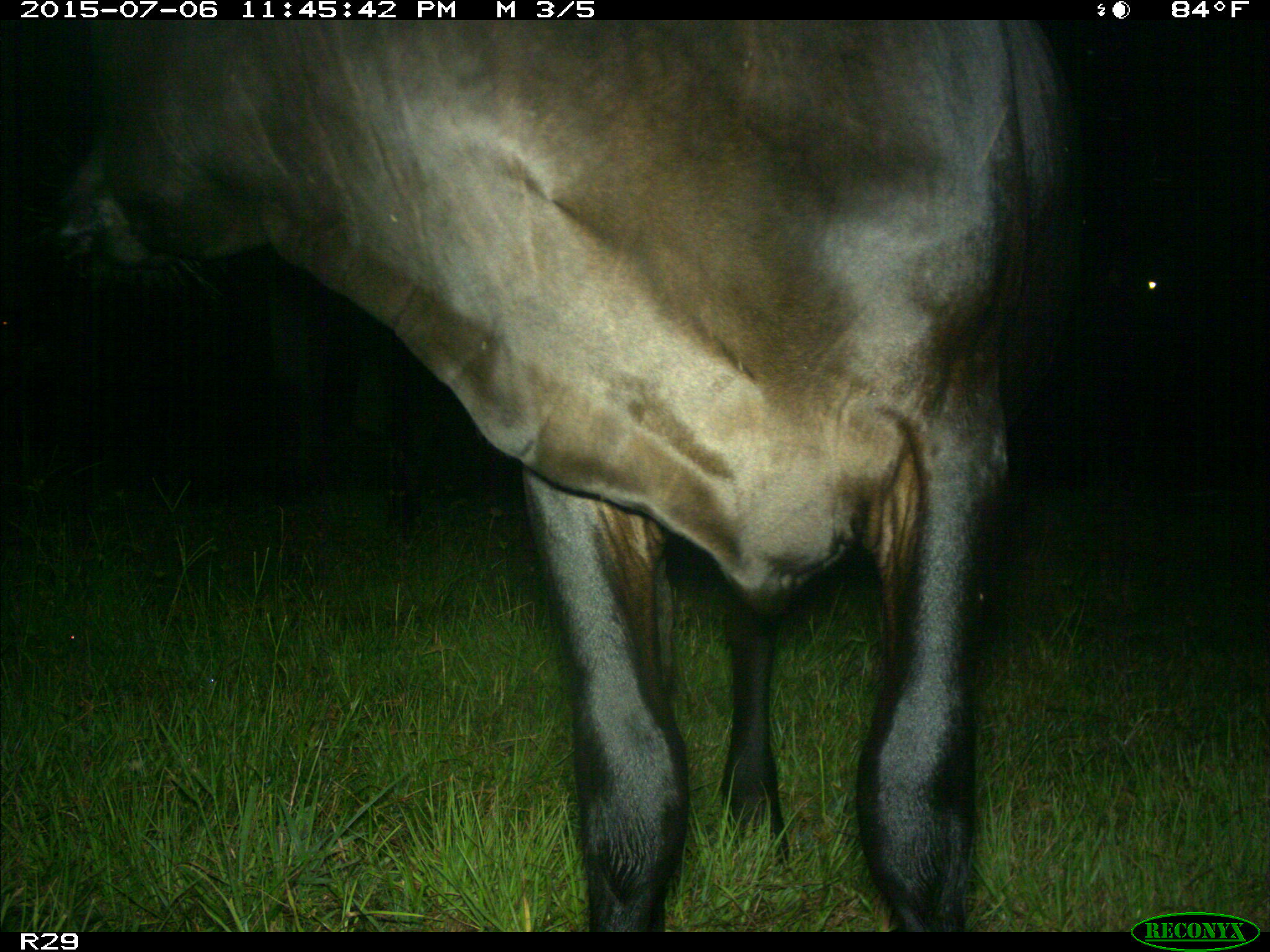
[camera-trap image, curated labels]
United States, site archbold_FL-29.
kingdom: Animalia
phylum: Chordata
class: Mammalia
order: Artiodactyla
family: Bovidae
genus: Bos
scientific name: Bos taurus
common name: domestic cow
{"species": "Bos taurus (domestic cow)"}